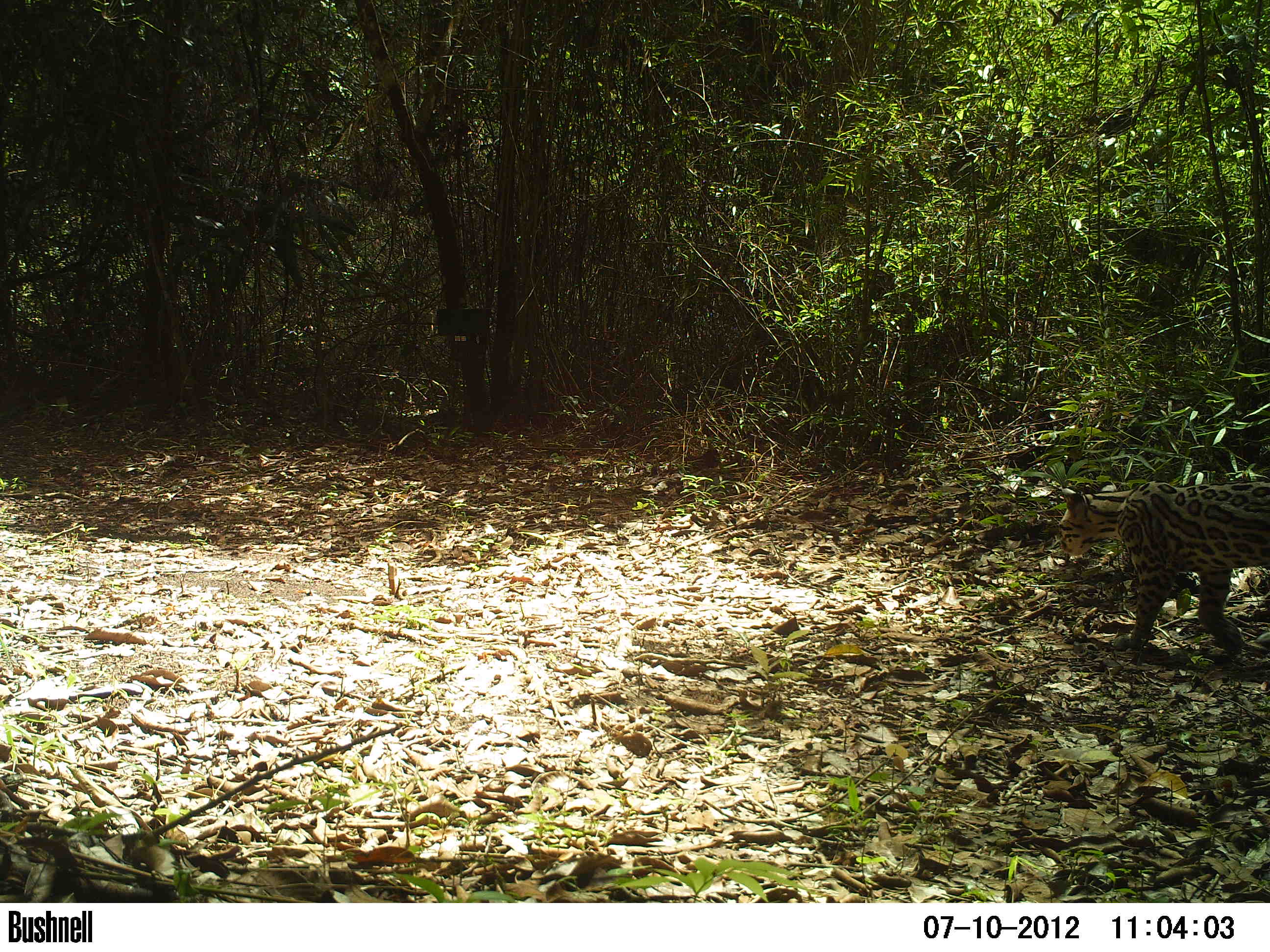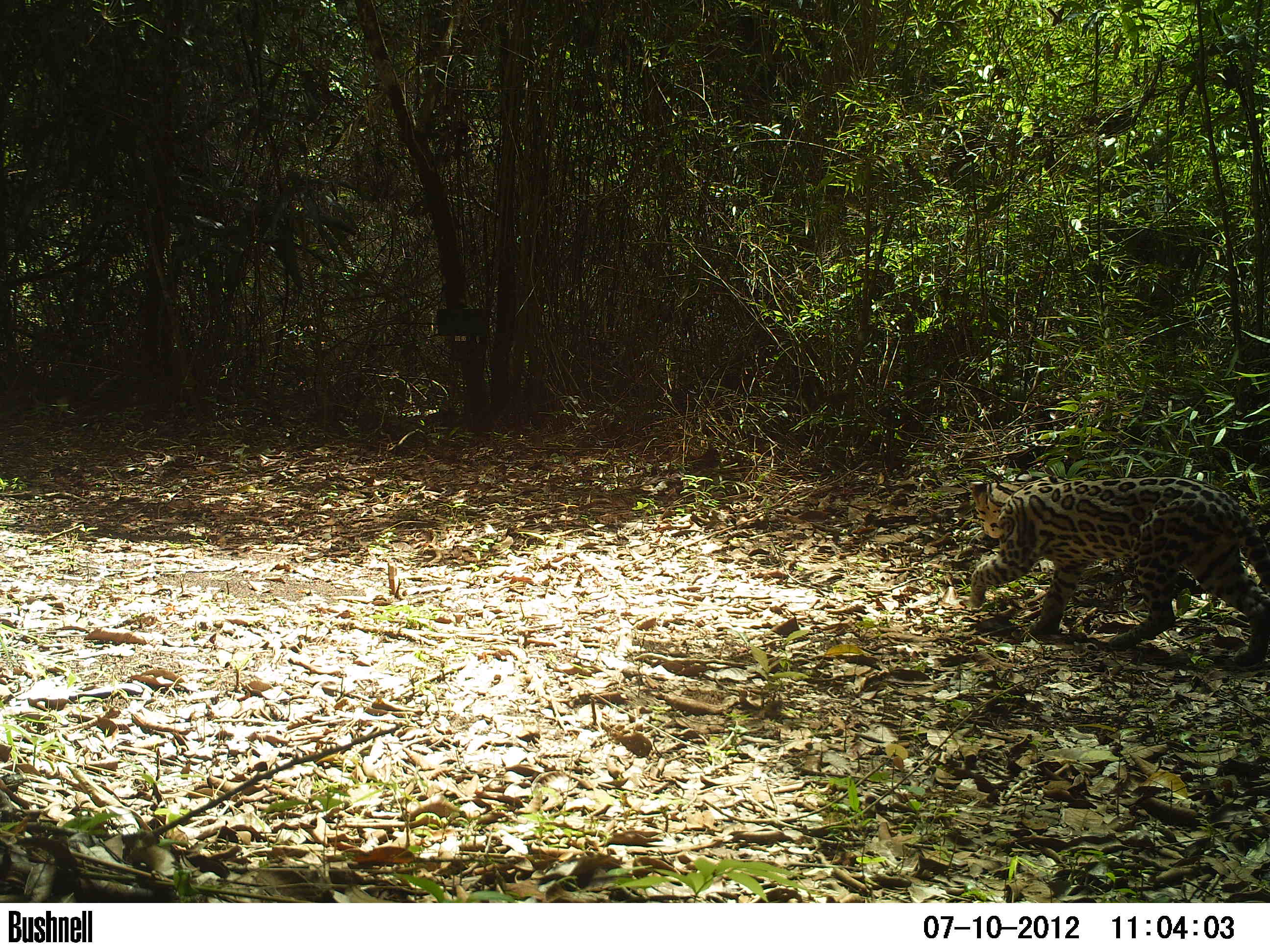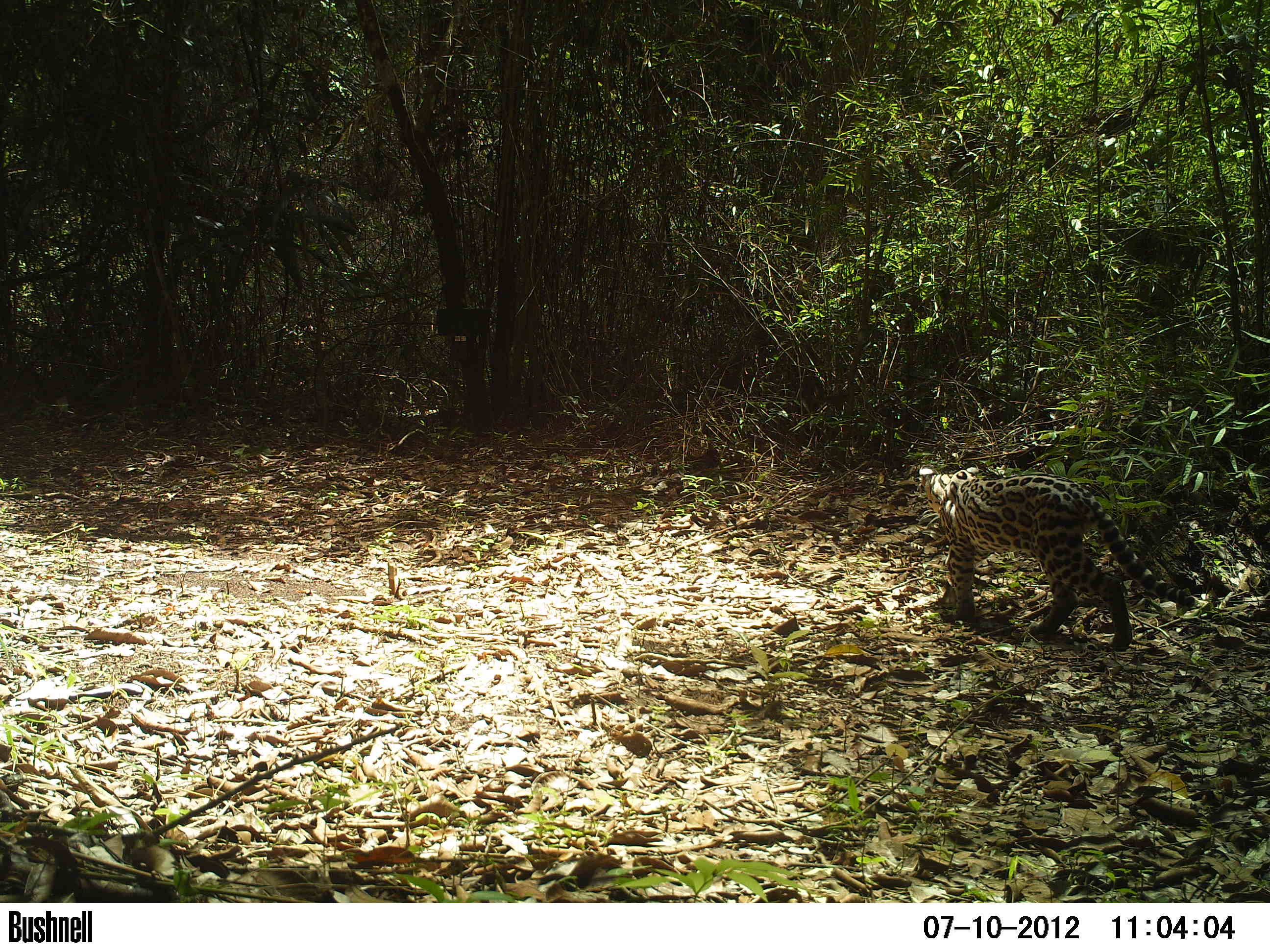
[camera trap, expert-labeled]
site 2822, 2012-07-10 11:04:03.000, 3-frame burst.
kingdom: Animalia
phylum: Chordata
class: Mammalia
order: Carnivora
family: Felidae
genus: Leopardus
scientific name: Leopardus pardalis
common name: ocelot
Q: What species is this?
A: Leopardus pardalis (ocelot).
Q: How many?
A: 1.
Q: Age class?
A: Adult.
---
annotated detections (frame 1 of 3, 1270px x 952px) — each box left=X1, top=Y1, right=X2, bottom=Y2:
leopardus pardalis: left=1054, top=476, right=1270, bottom=654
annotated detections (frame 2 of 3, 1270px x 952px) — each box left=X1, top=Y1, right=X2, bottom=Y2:
leopardus pardalis: left=967, top=468, right=1270, bottom=667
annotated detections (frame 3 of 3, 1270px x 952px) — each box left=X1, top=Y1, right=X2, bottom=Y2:
leopardus pardalis: left=917, top=460, right=1195, bottom=651